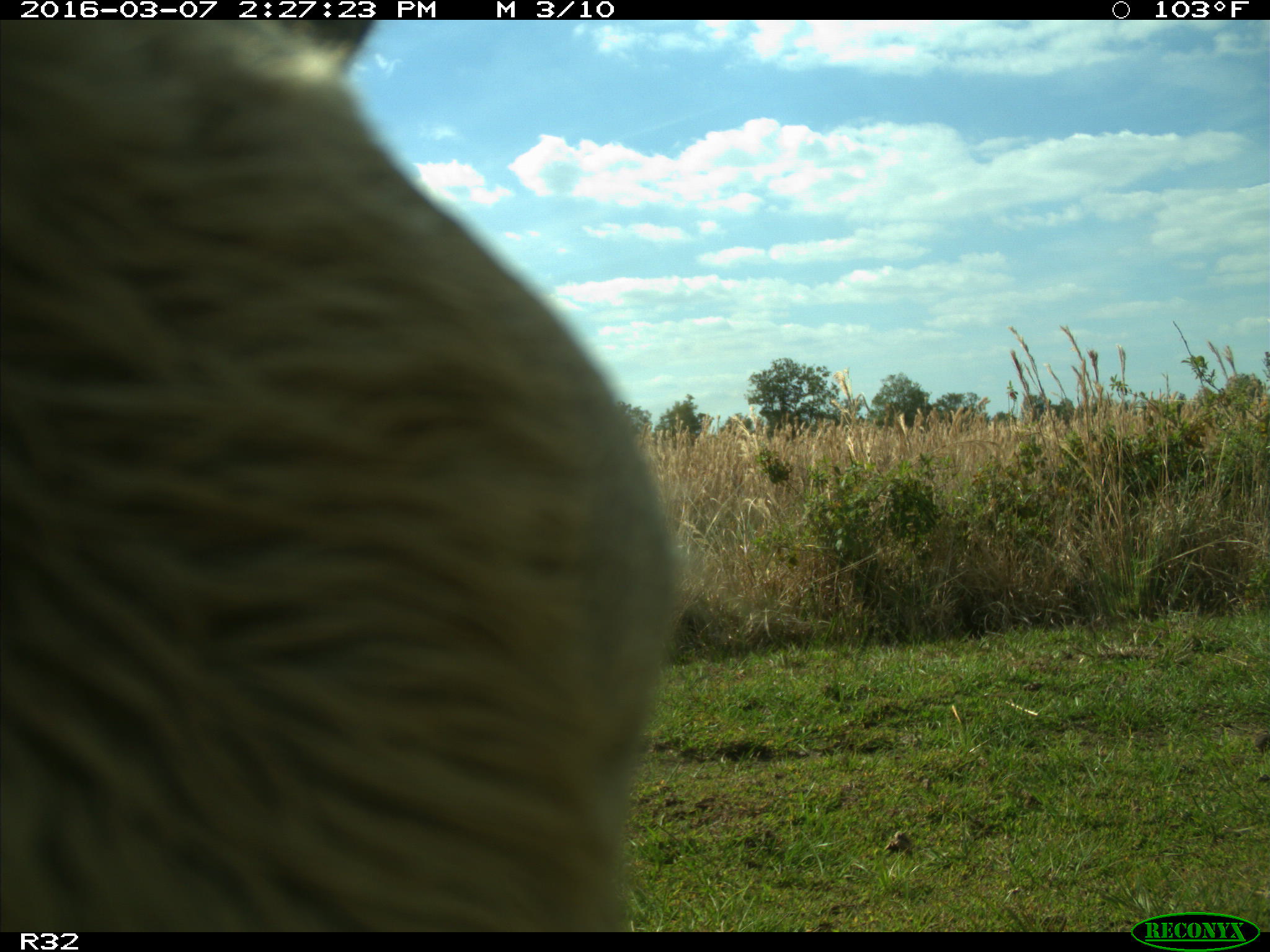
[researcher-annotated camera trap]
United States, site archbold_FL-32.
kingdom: Animalia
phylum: Chordata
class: Mammalia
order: Artiodactyla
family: Bovidae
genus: Bos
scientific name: Bos taurus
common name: domestic cow